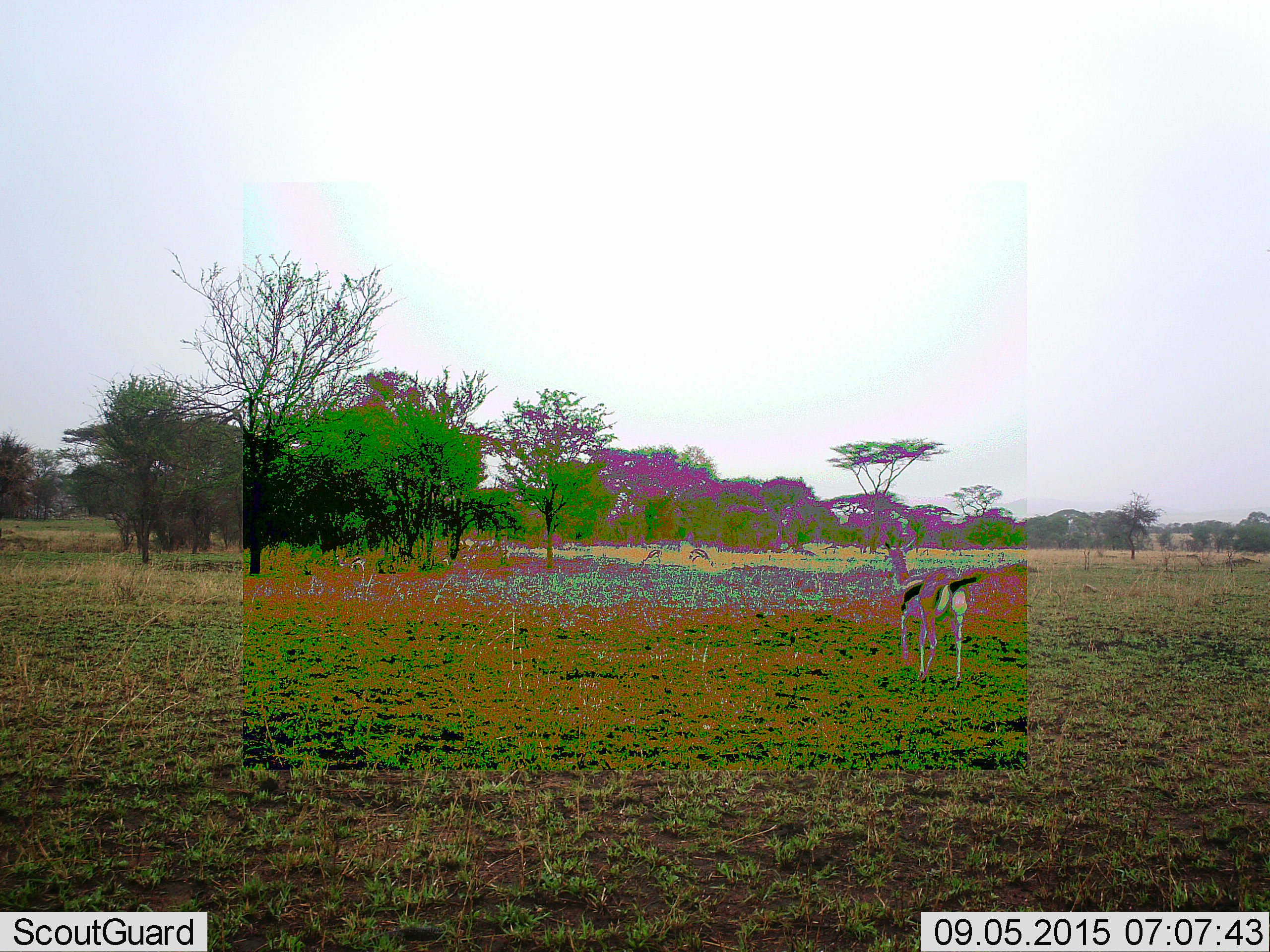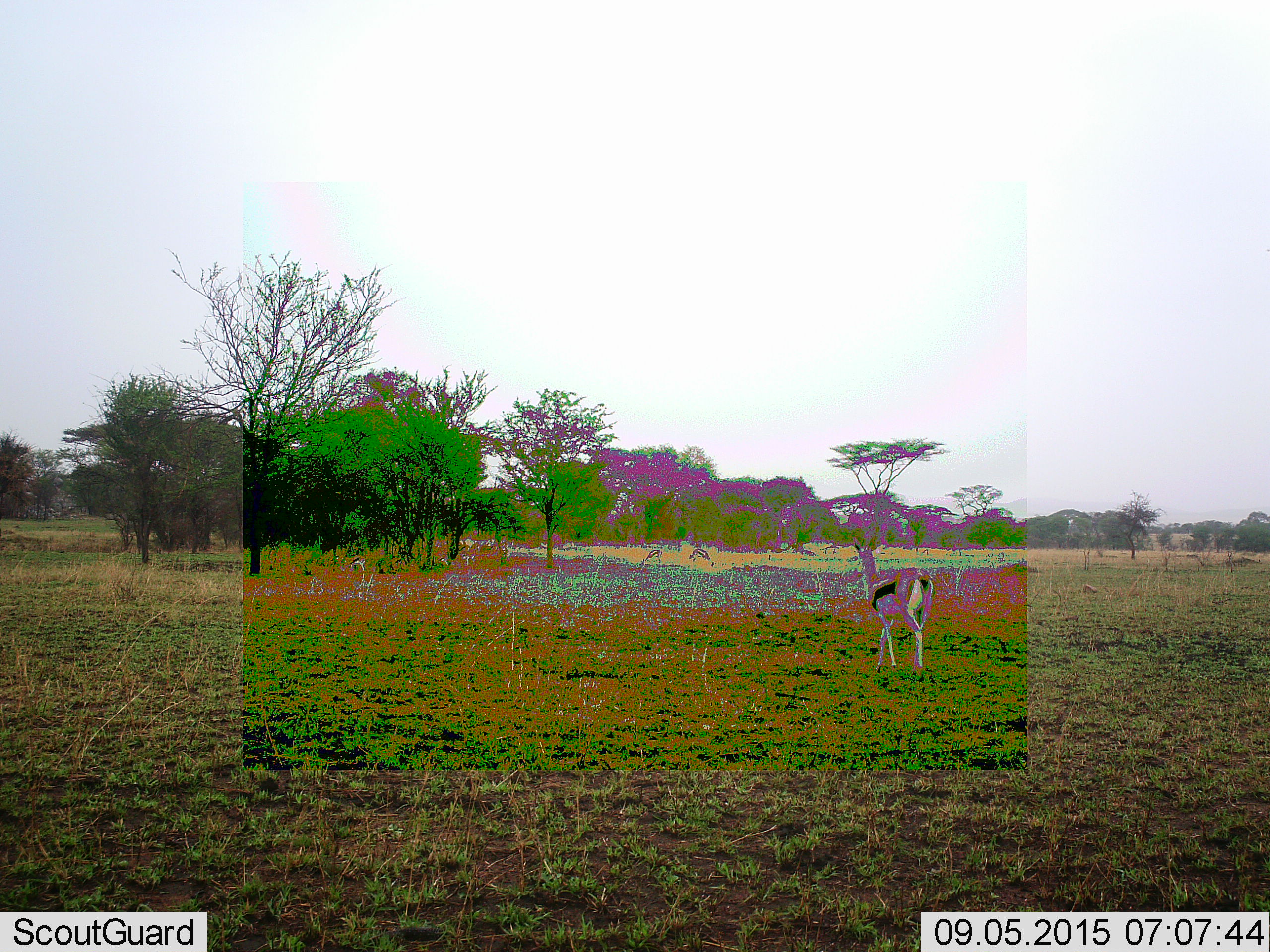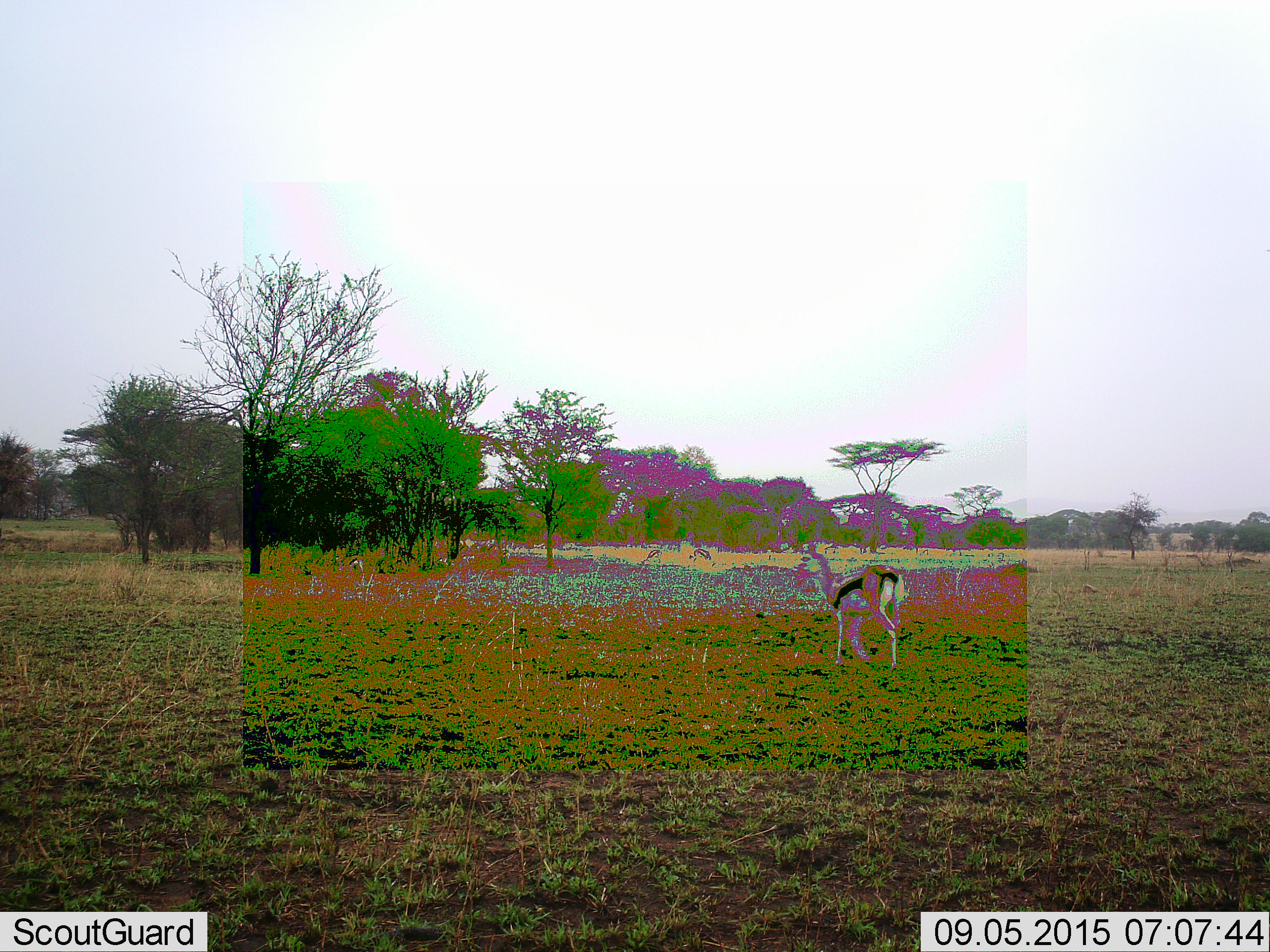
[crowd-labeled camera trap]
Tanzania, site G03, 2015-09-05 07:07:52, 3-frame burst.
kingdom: Animalia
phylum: Chordata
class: Mammalia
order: Artiodactyla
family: Bovidae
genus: Eudorcas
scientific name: Eudorcas thomsonii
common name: thomson's gazelle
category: gazellethomsons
Gazellethomsons (thomson's gazelle) (Eudorcas thomsonii), count 3. Behavior (volunteer vote fractions): standing 50%, resting 0%, moving 88%, interacting 0%. Young present (vote fraction): 0%. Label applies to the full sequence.